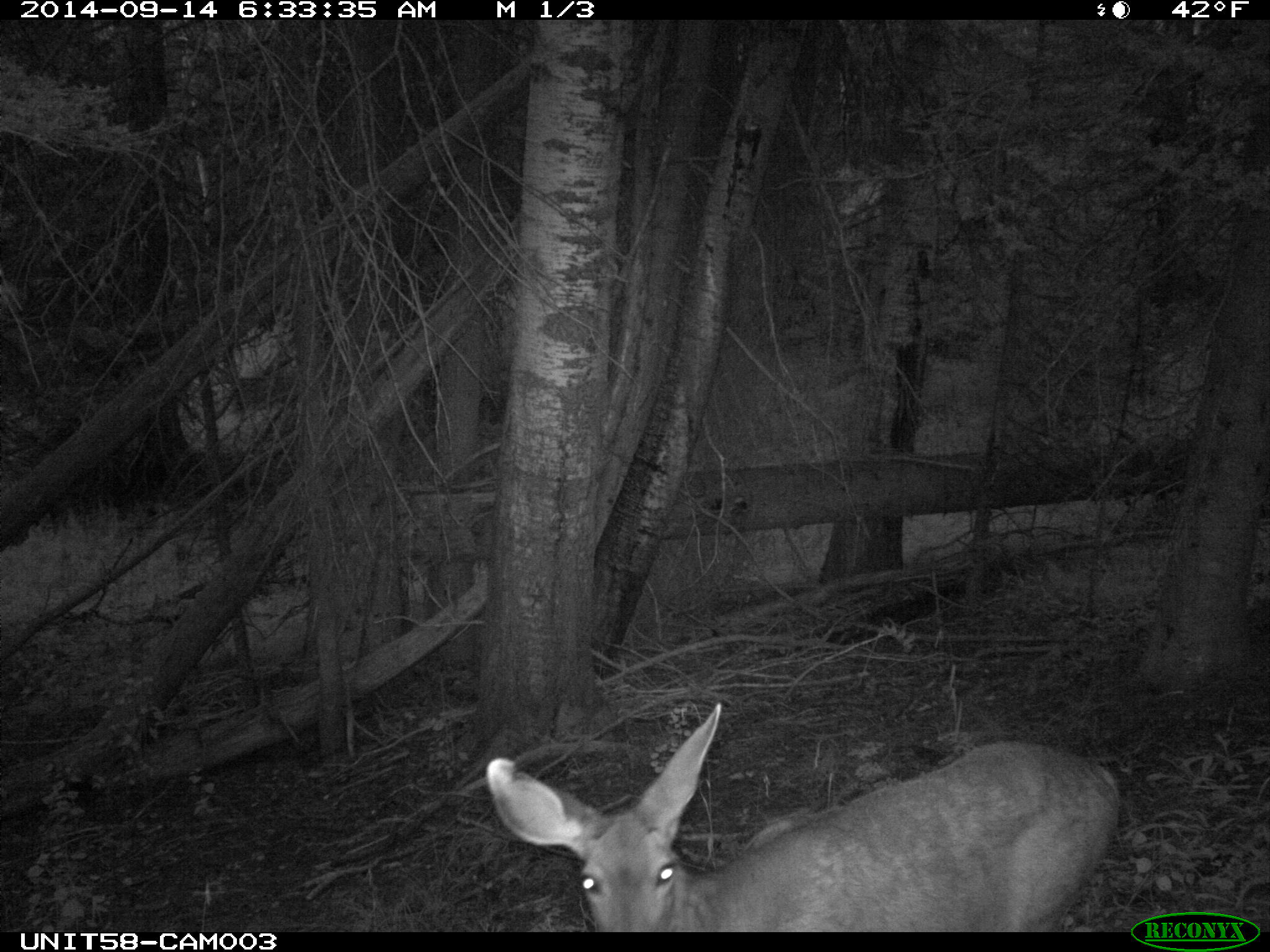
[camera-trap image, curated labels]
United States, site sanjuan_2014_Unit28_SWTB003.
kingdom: Animalia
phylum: Chordata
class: Mammalia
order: Artiodactyla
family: Cervidae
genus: Odocoileus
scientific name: Odocoileus hemionus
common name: mule deer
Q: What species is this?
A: Odocoileus hemionus (mule deer).